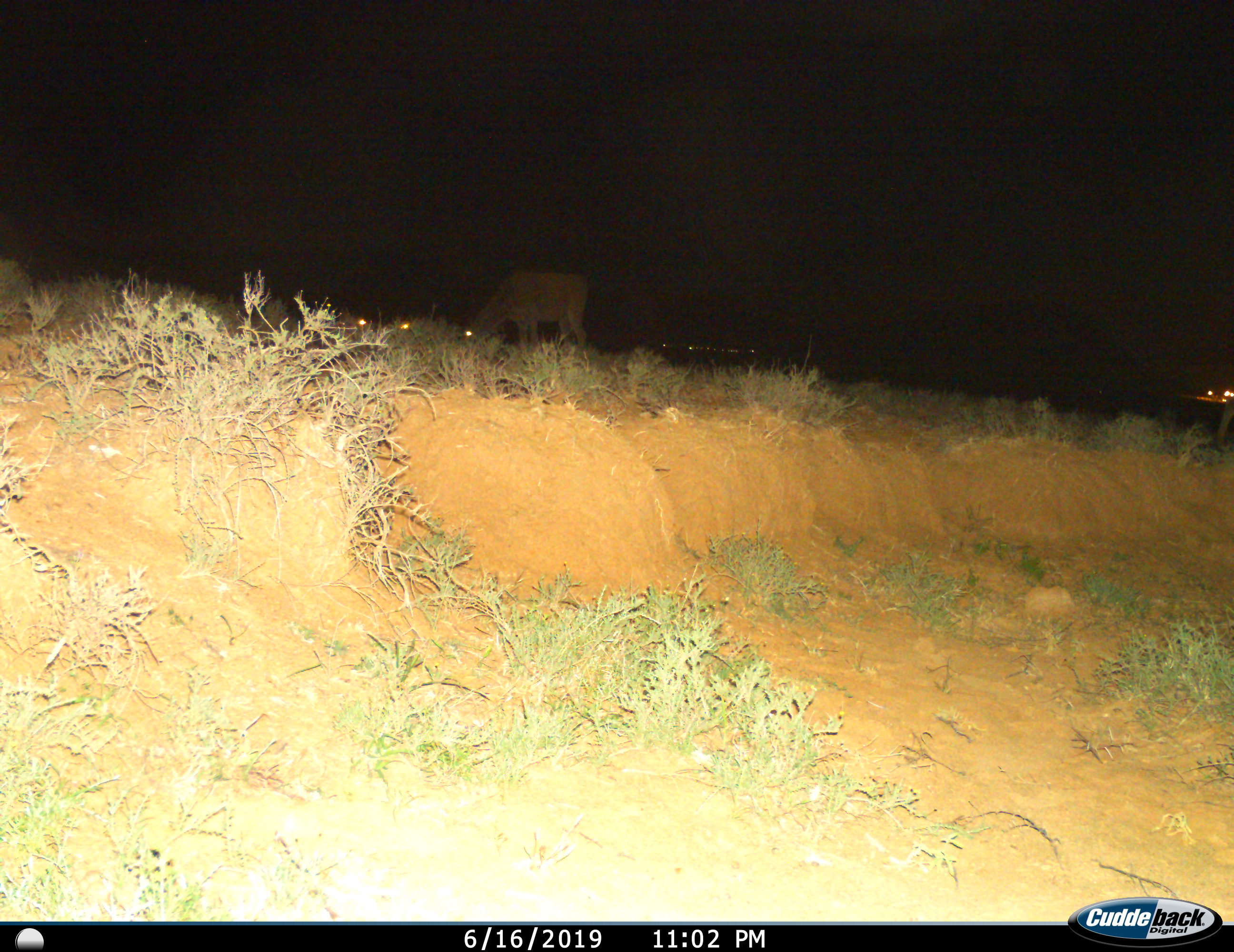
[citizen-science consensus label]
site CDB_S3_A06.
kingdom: Animalia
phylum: Chordata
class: Mammalia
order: Artiodactyla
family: Bovidae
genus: Tragelaphus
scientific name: Tragelaphus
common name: kudu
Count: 1.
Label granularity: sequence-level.